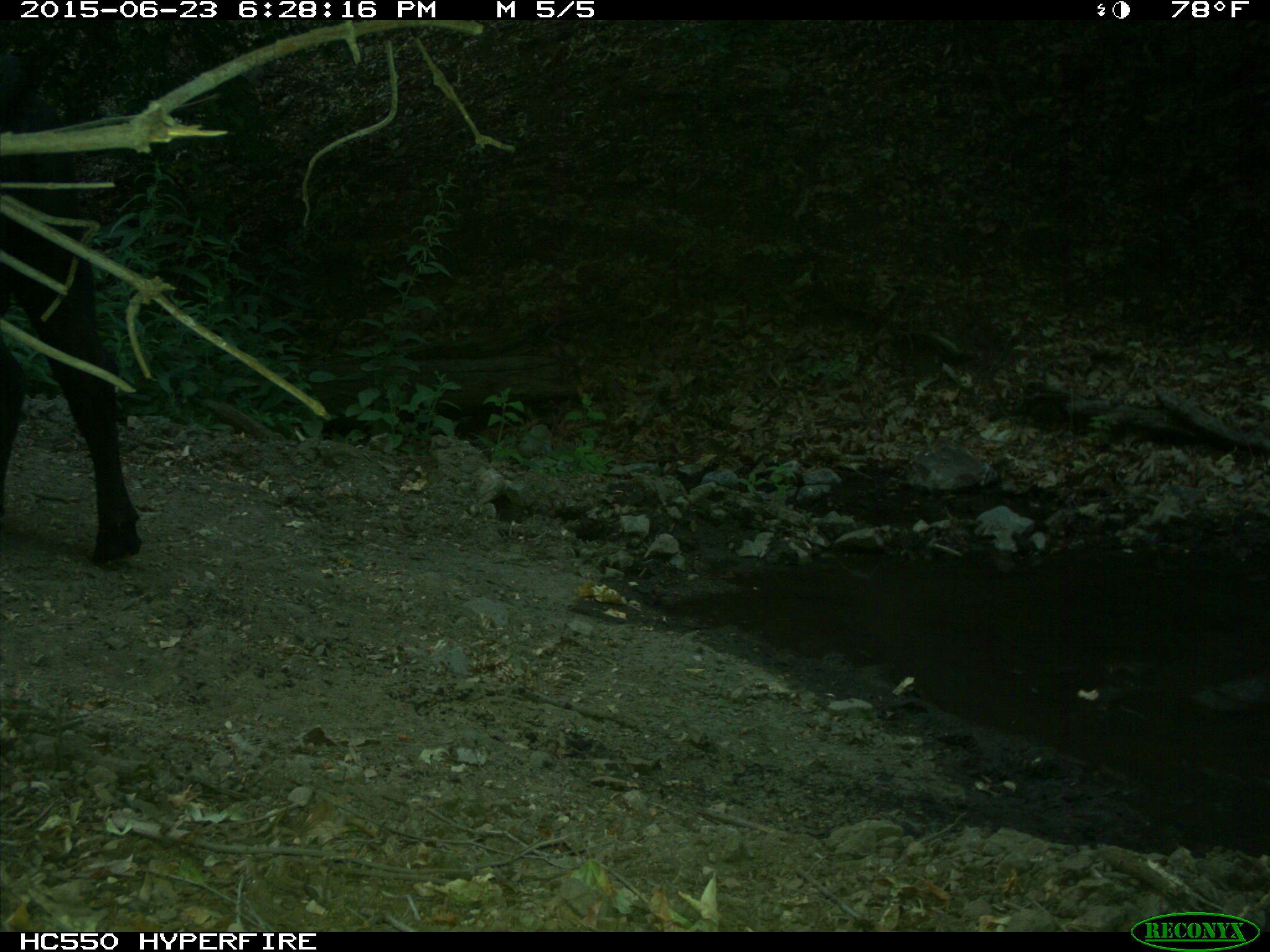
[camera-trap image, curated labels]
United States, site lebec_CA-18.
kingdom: Animalia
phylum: Chordata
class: Mammalia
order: Artiodactyla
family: Bovidae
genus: Bos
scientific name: Bos taurus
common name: domestic cow